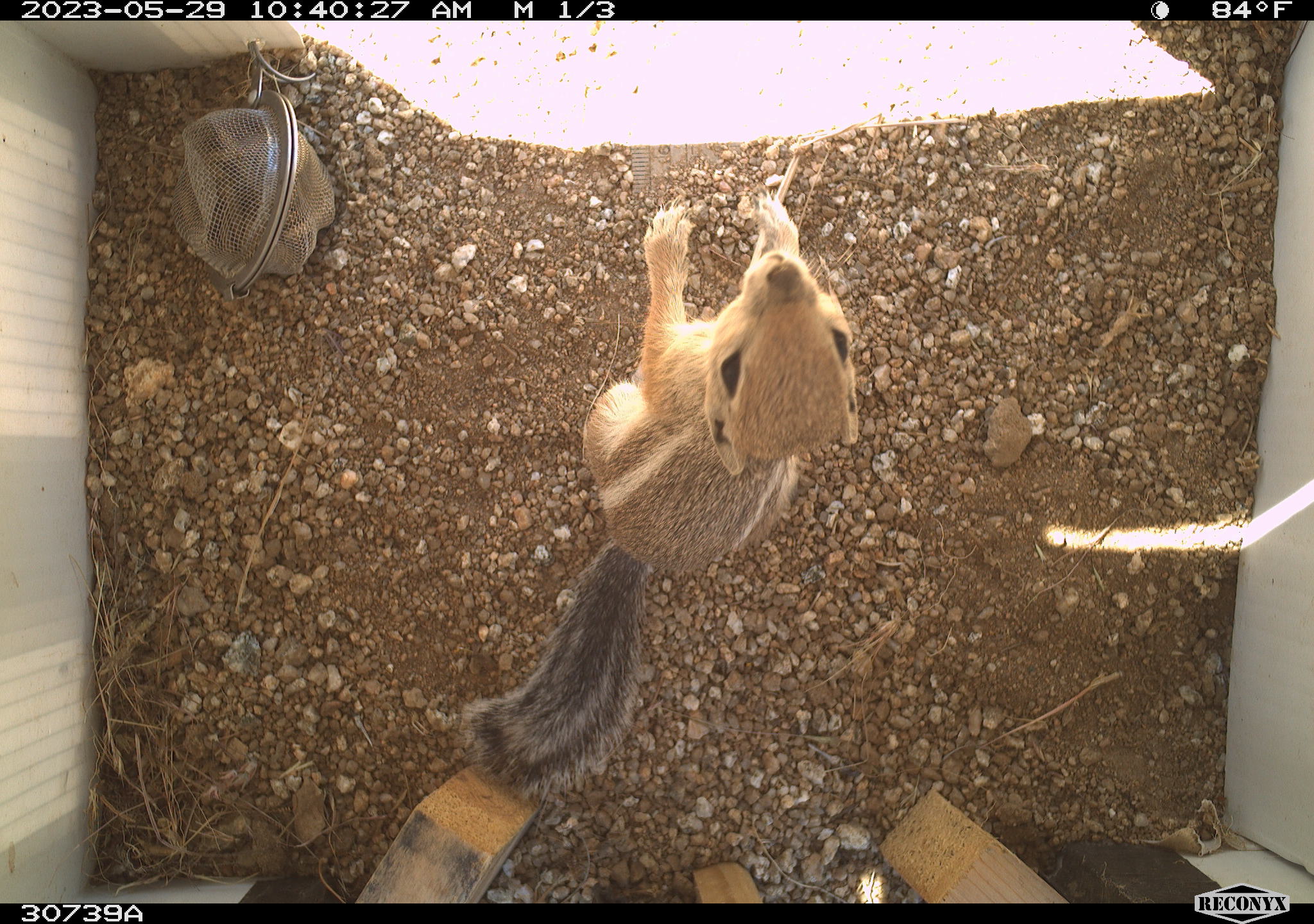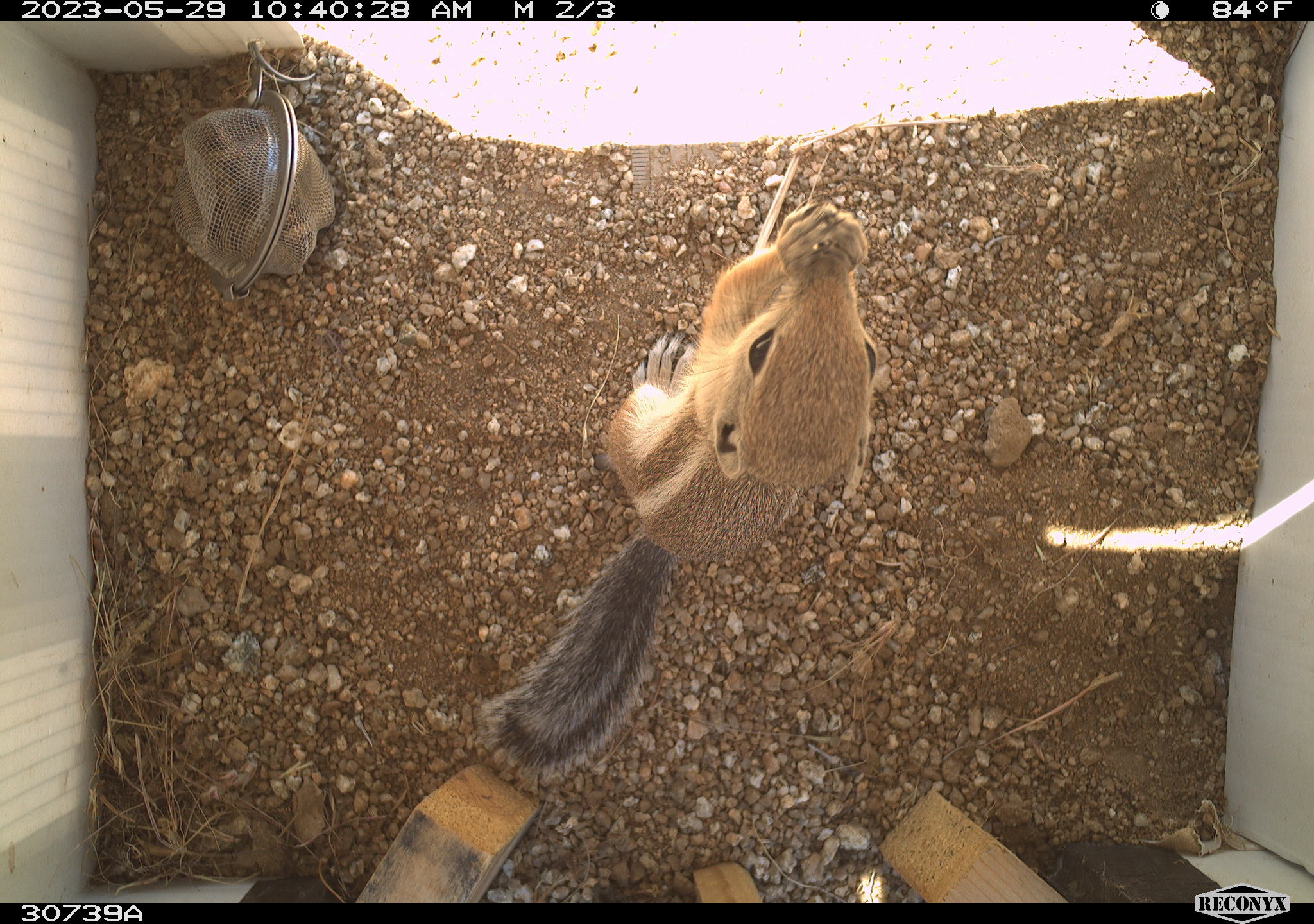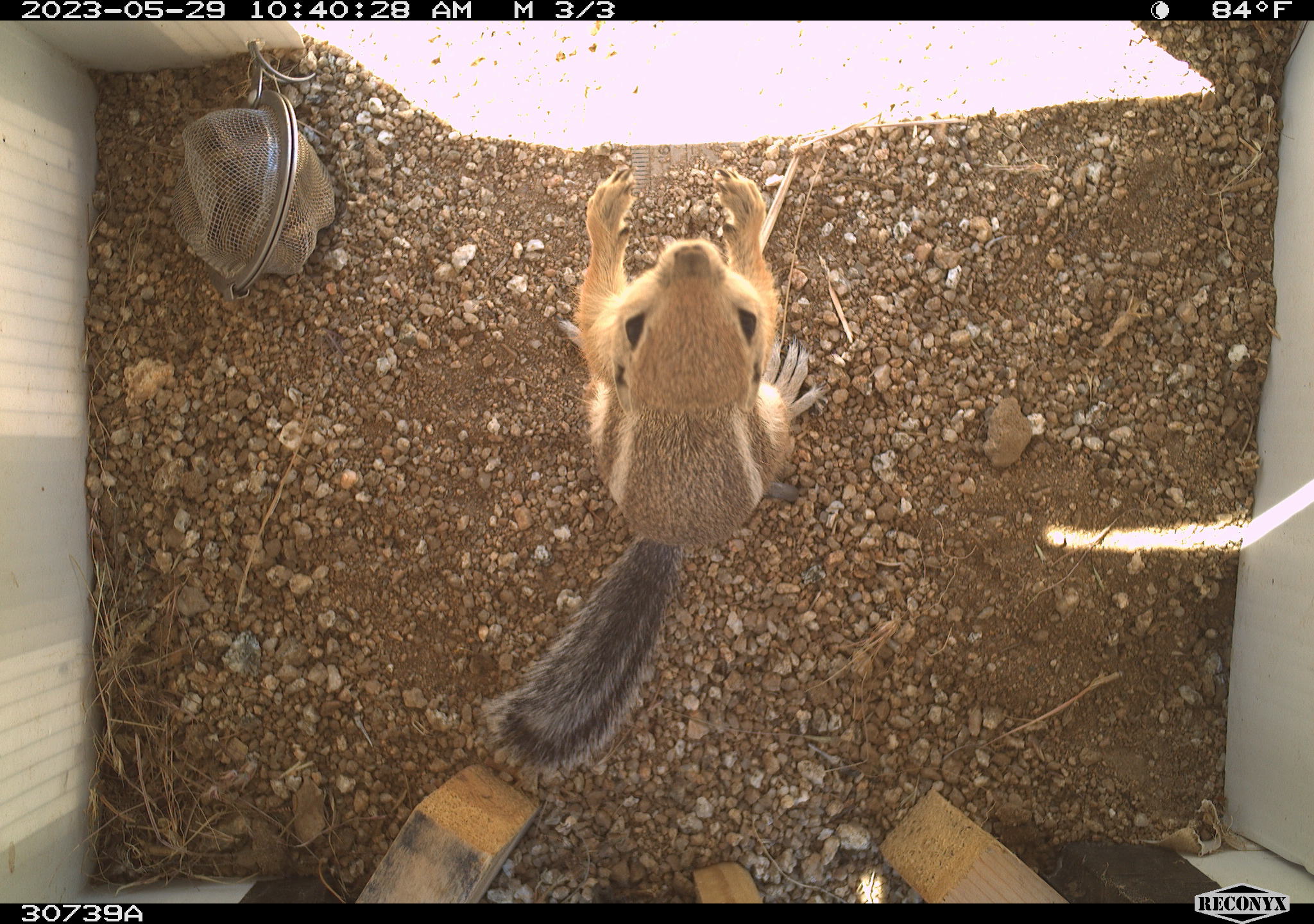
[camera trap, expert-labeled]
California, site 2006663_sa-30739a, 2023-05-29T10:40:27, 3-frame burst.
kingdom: Animalia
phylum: Chordata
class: Mammalia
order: Rodentia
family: Sciuridae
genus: Ammospermophilus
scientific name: Ammospermophilus leucurus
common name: white-tailed antelope squirrel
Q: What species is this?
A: White-tailed antelope squirrel (Ammospermophilus leucurus).